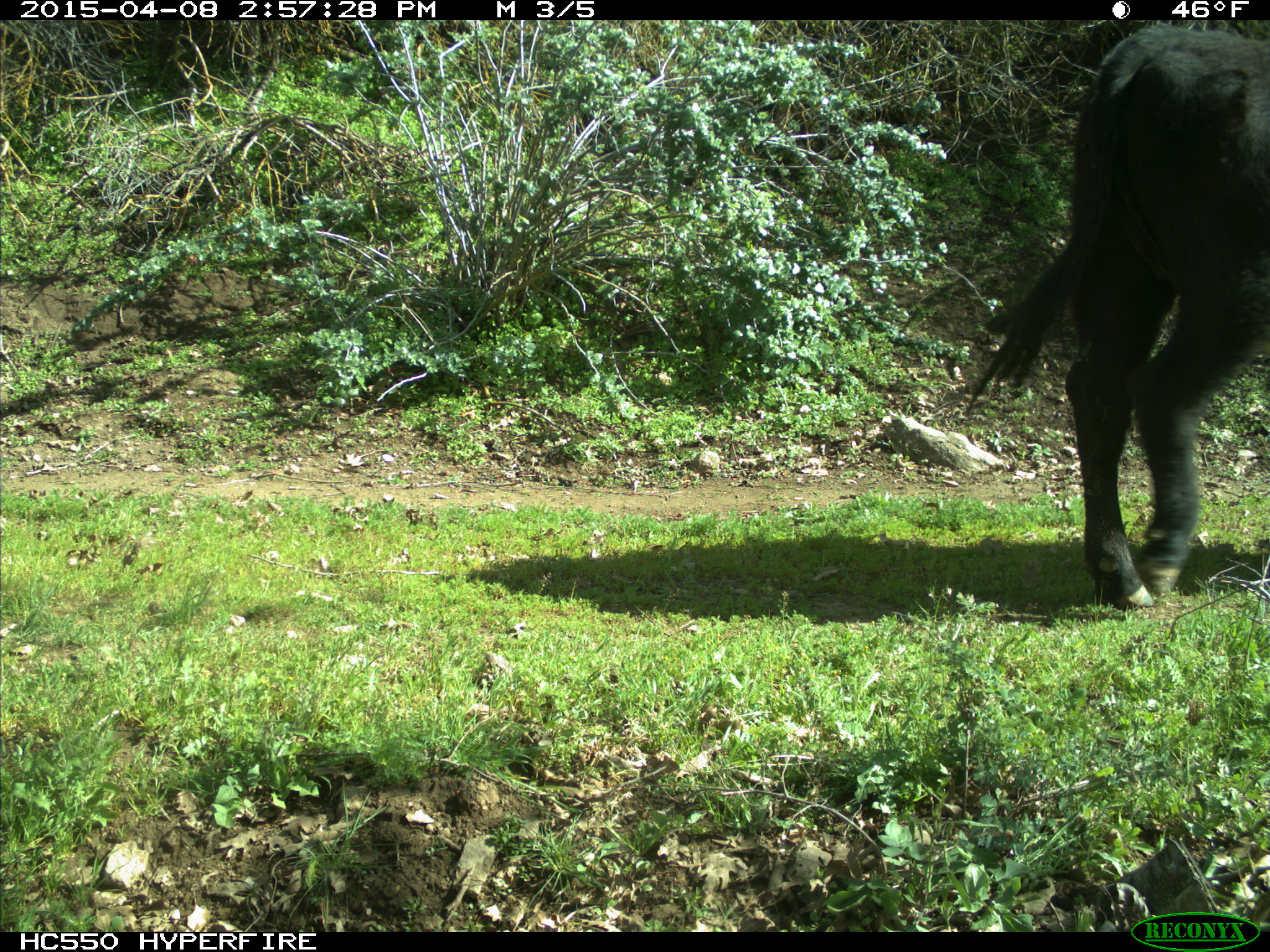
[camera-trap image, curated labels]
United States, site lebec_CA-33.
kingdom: Animalia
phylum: Chordata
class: Mammalia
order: Artiodactyla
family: Bovidae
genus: Bos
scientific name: Bos taurus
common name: domestic cow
Bos taurus (domestic cow).